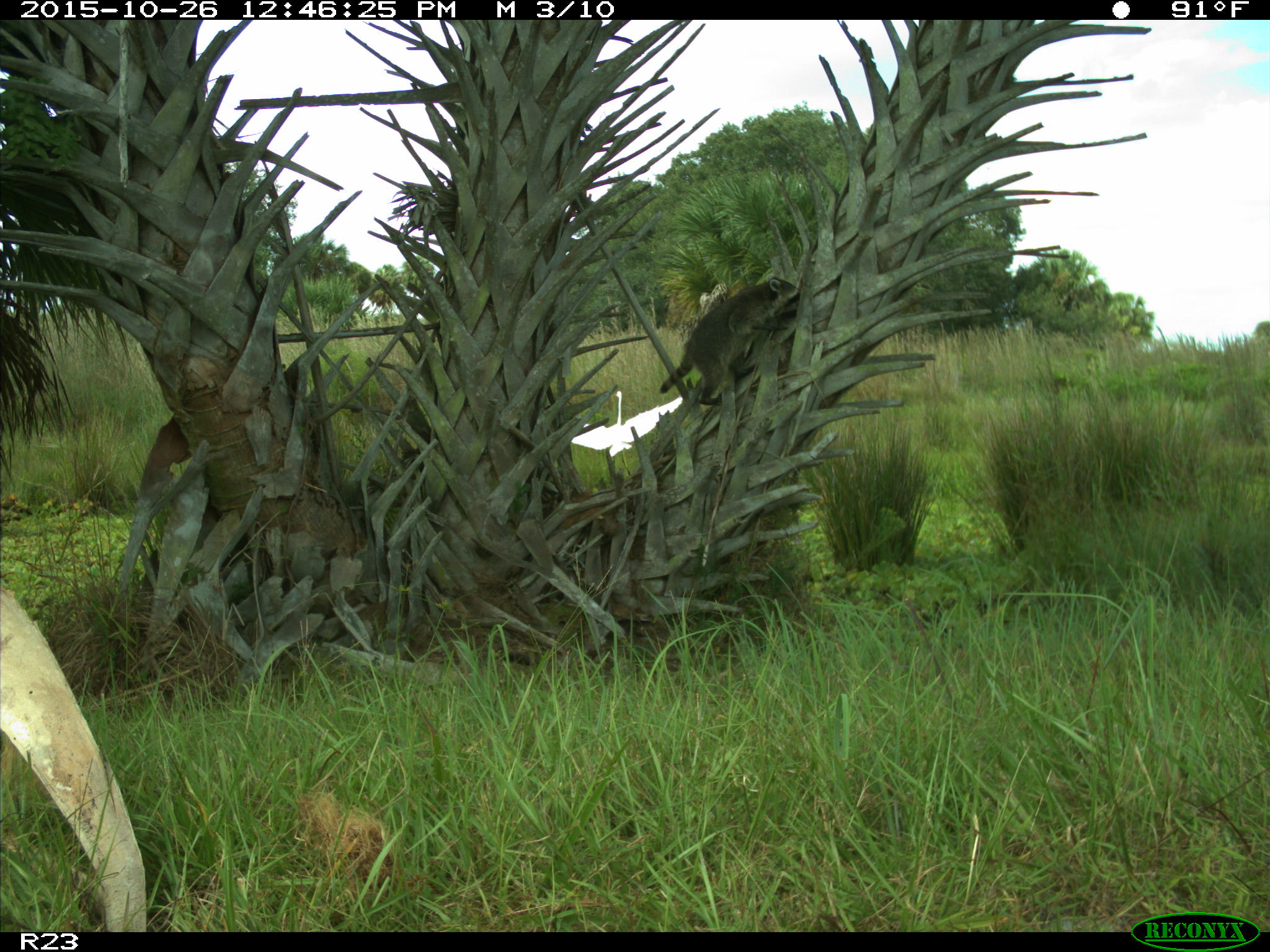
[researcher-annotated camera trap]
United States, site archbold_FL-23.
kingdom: Animalia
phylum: Chordata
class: Mammalia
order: Carnivora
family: Procyonidae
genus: Procyon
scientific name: Procyon lotor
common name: common raccoon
Procyon lotor (common raccoon).